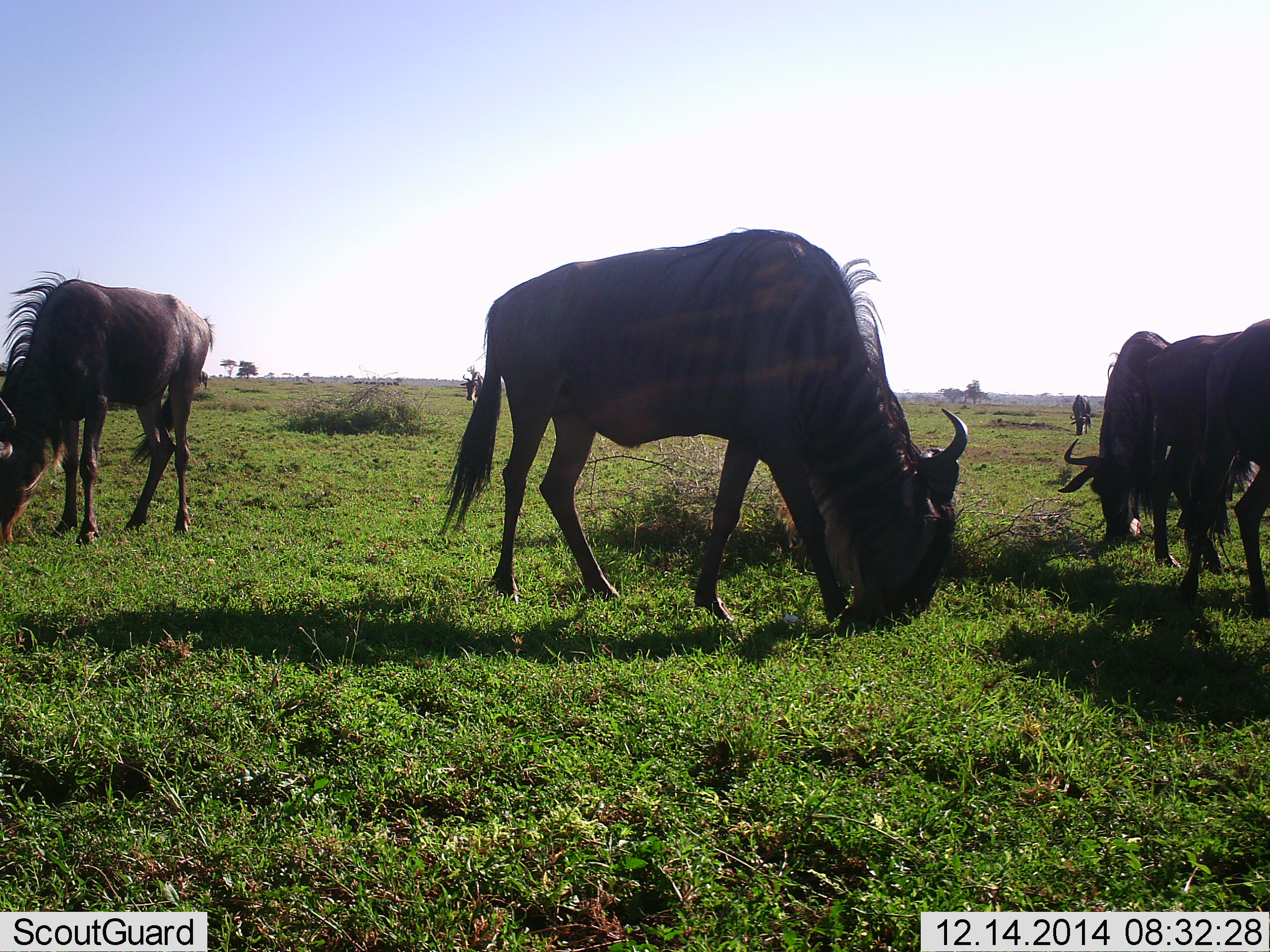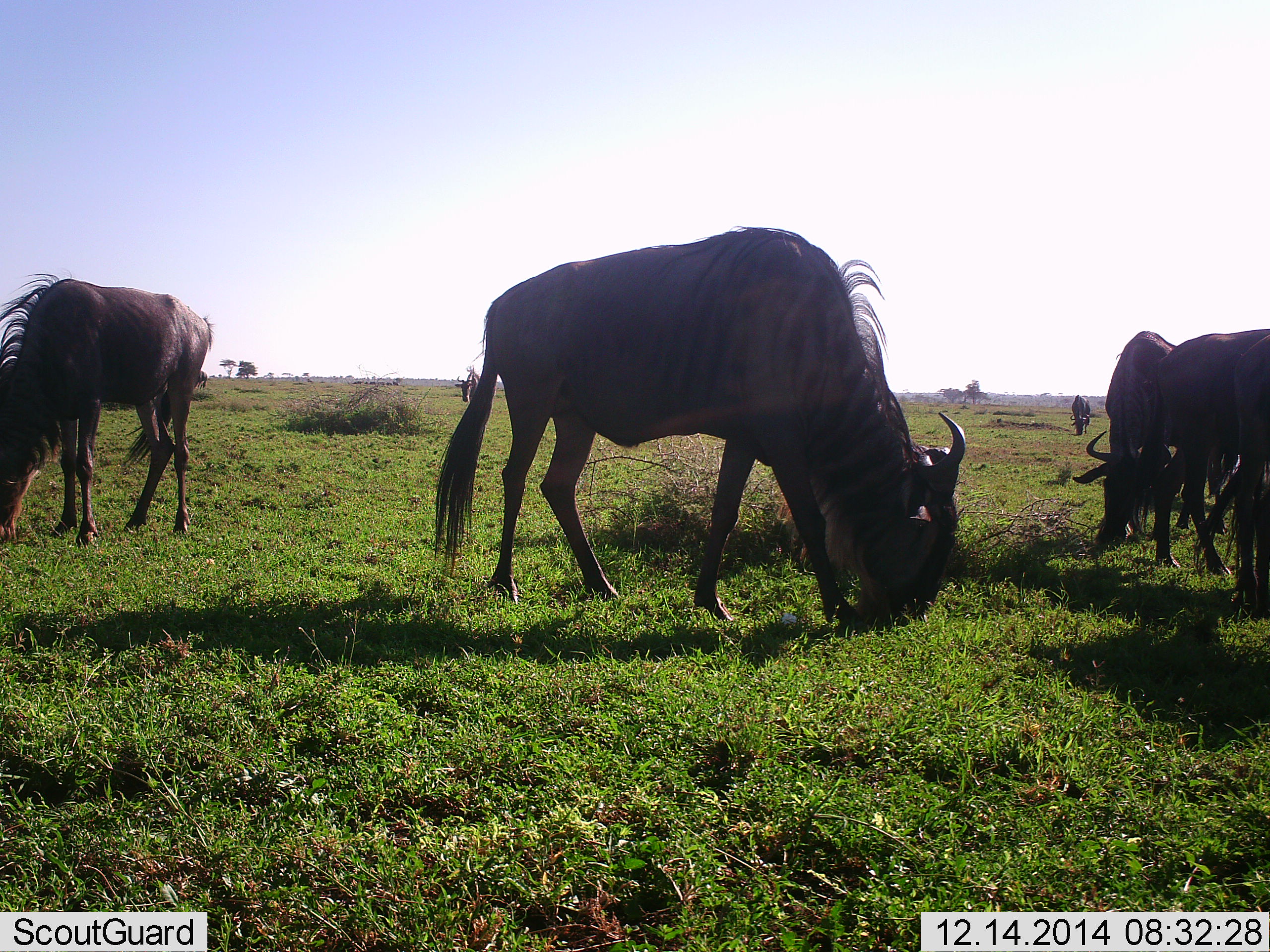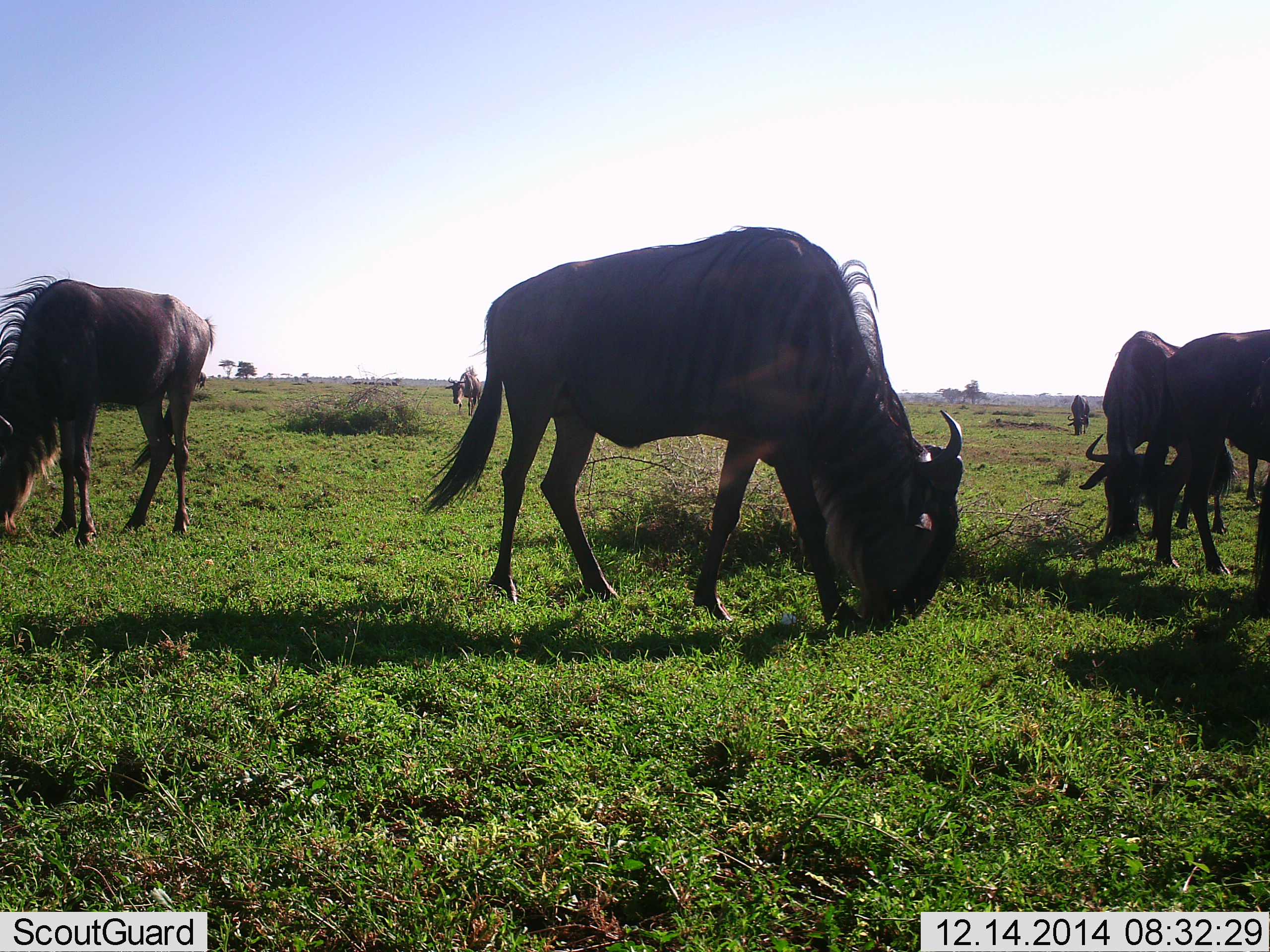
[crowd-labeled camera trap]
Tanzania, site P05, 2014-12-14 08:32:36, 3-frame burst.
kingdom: Animalia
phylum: Chordata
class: Mammalia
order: Artiodactyla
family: Bovidae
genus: Connochaetes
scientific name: Connochaetes taurinus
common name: blue wildebeest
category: wildebeest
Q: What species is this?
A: Wildebeest (blue wildebeest) (Connochaetes taurinus).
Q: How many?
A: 6.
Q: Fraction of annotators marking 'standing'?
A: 10%.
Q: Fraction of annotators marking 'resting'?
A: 10%.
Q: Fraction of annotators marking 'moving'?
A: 30%.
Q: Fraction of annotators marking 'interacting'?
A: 0%.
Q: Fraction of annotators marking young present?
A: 0%.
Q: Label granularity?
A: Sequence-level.